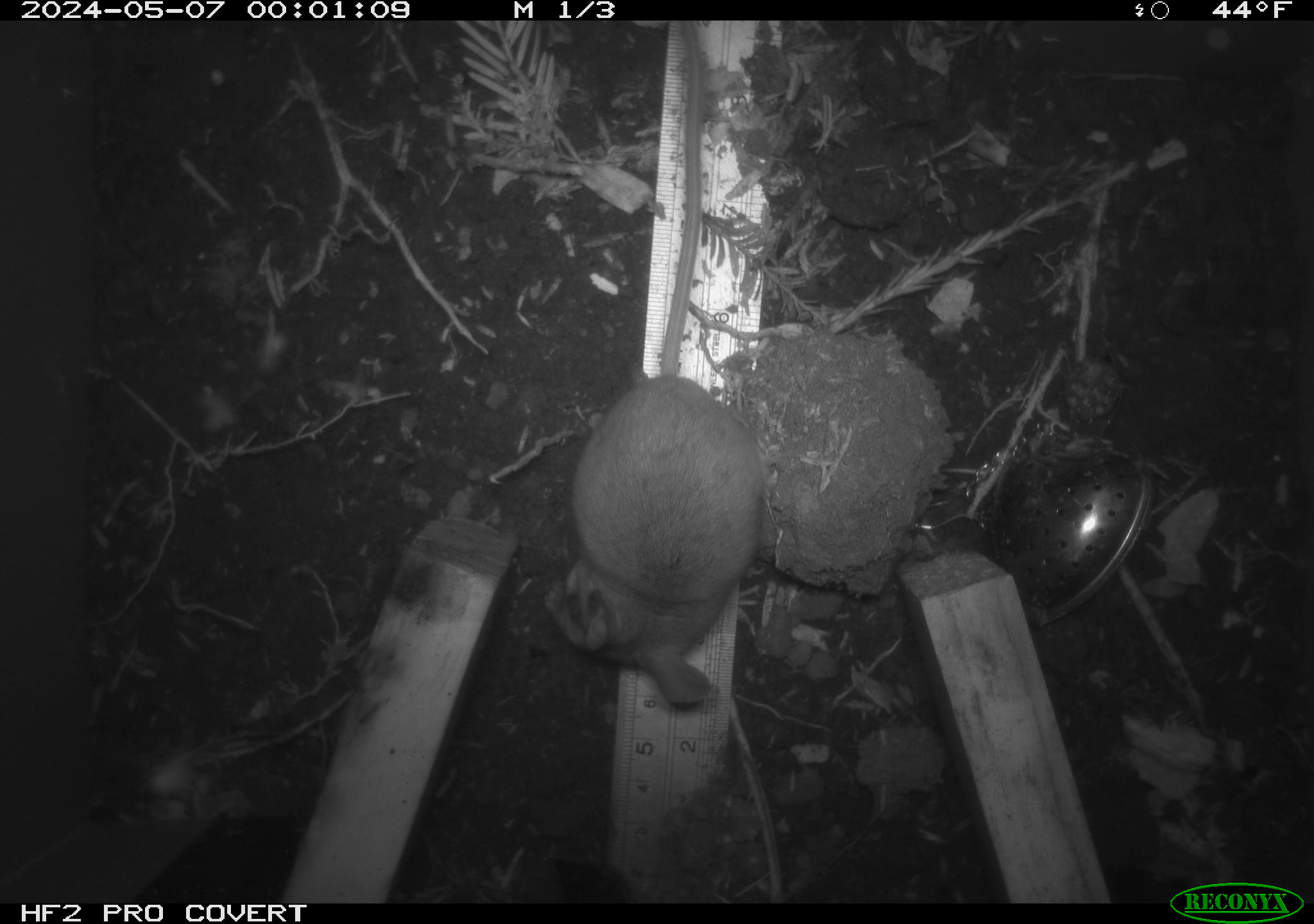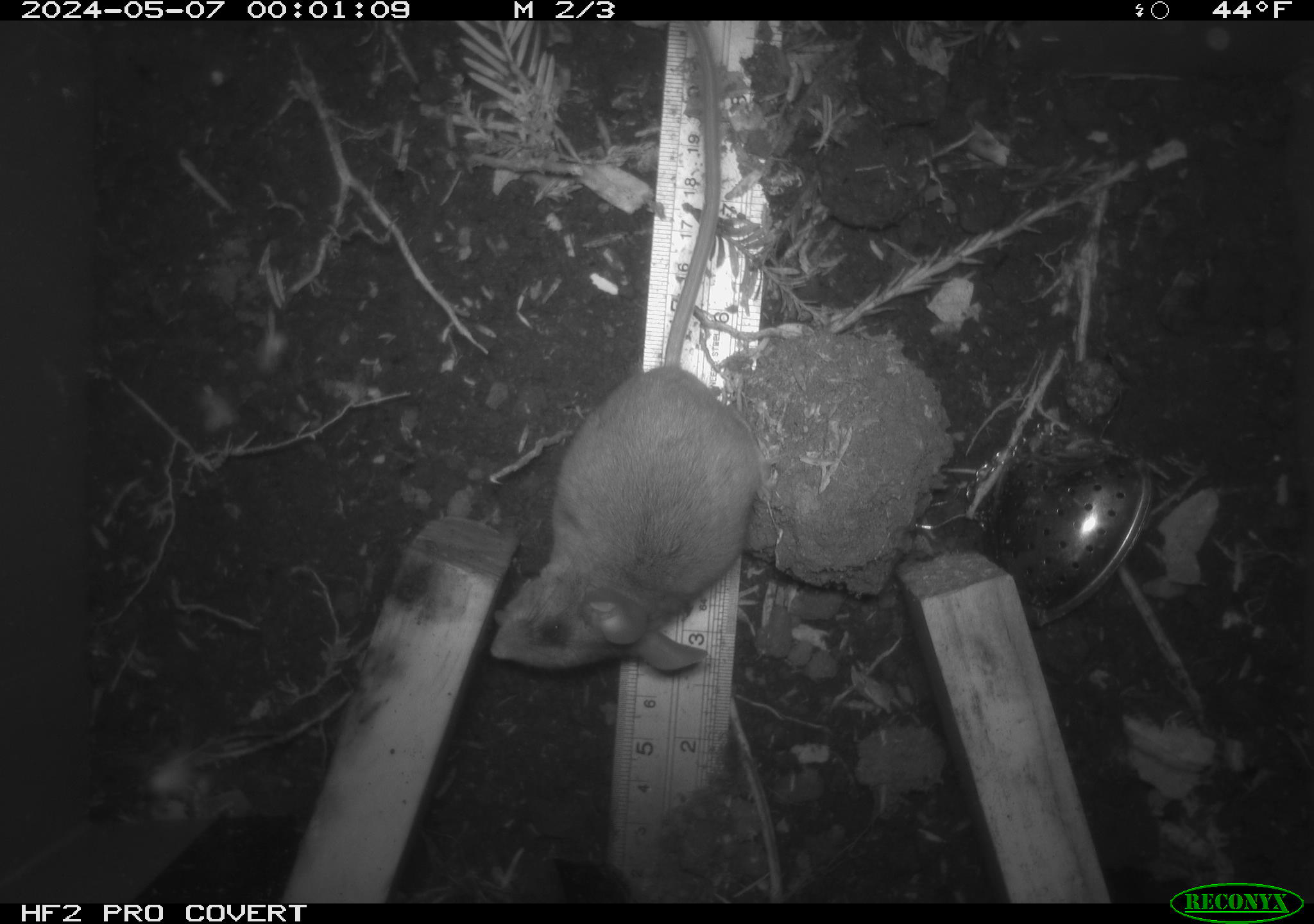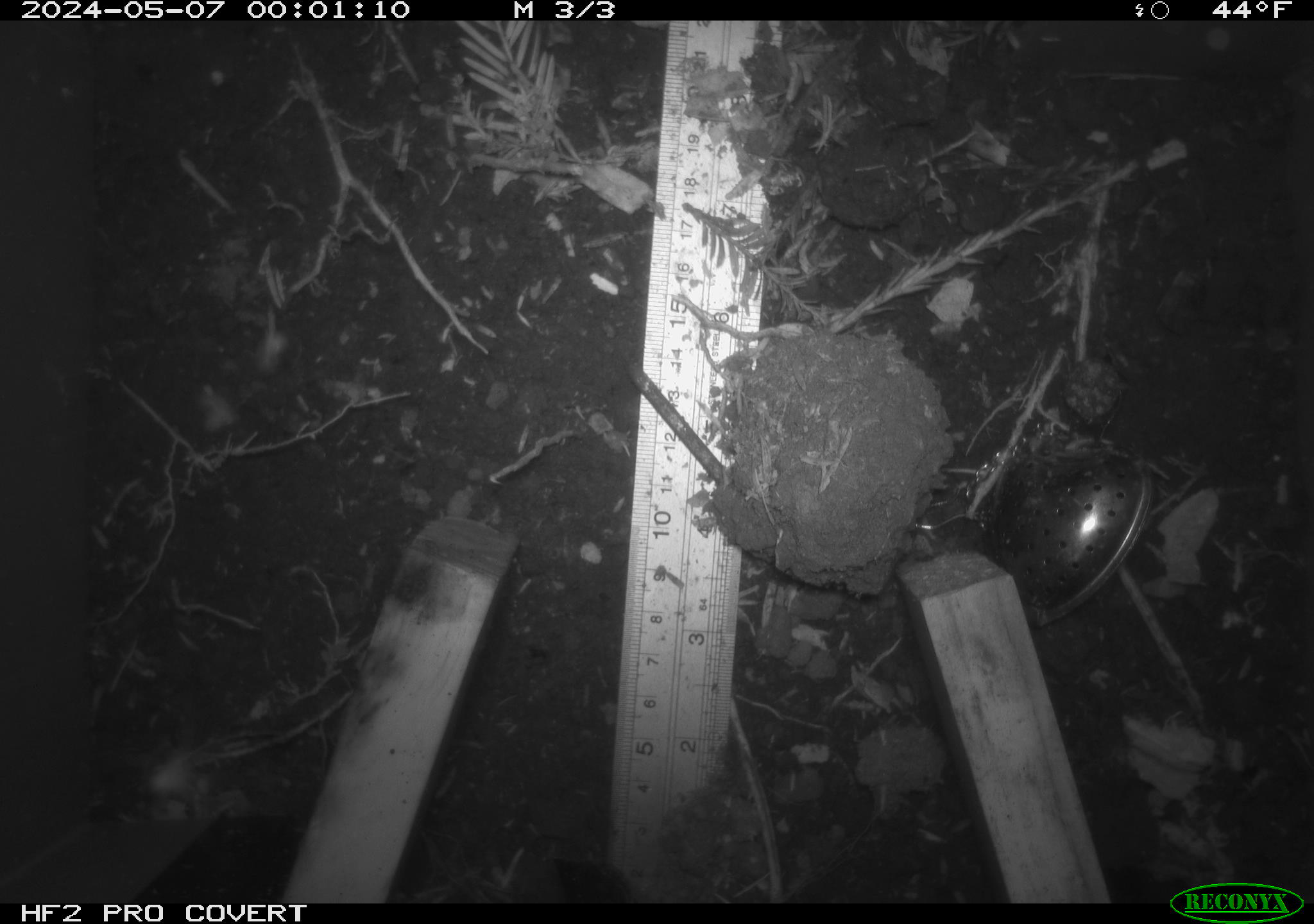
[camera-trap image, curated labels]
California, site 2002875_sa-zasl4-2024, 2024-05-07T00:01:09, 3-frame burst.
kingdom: Animalia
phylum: Chordata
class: Mammalia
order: Rodentia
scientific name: Rodentia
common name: rodent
Rodent (Rodentia).